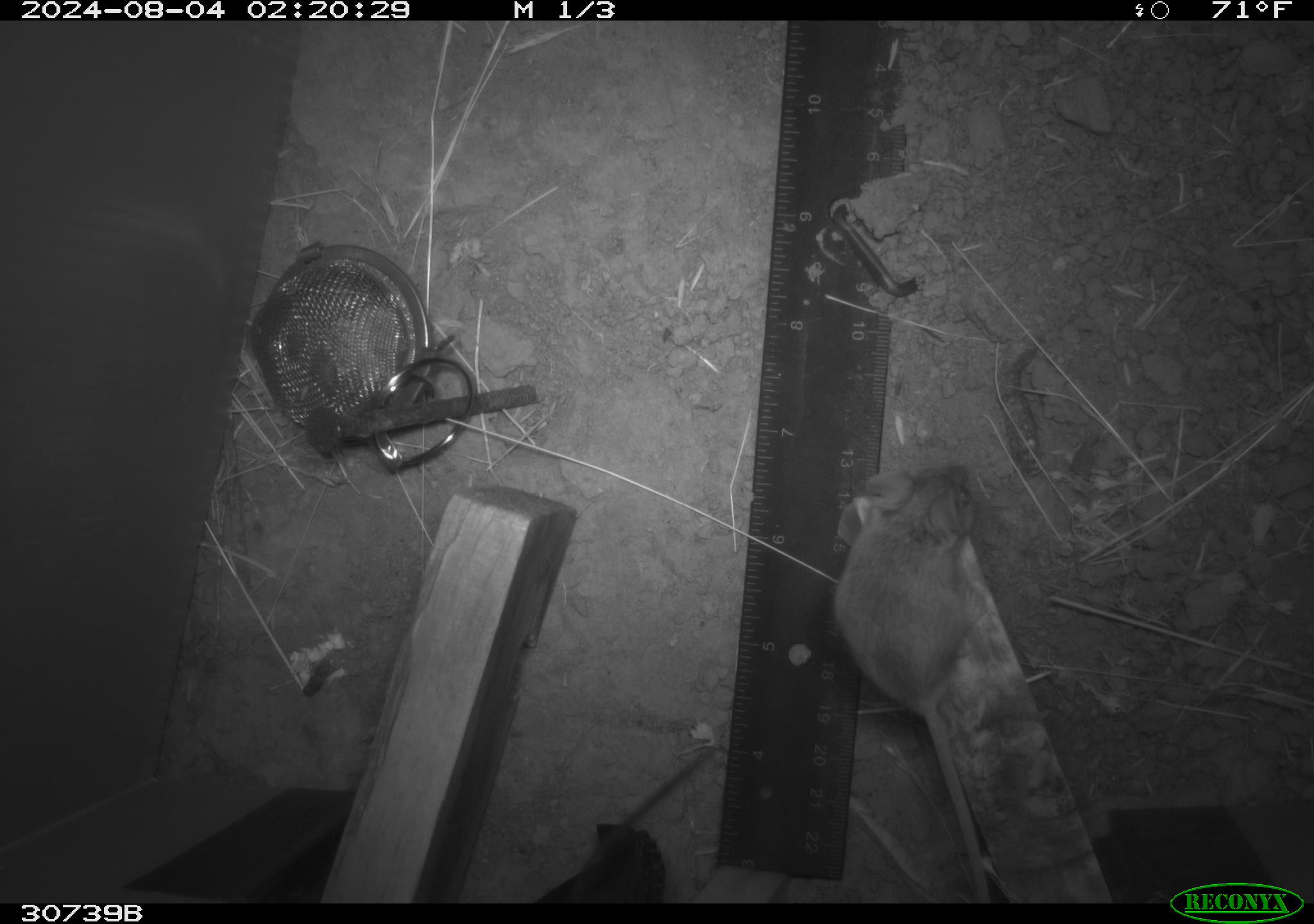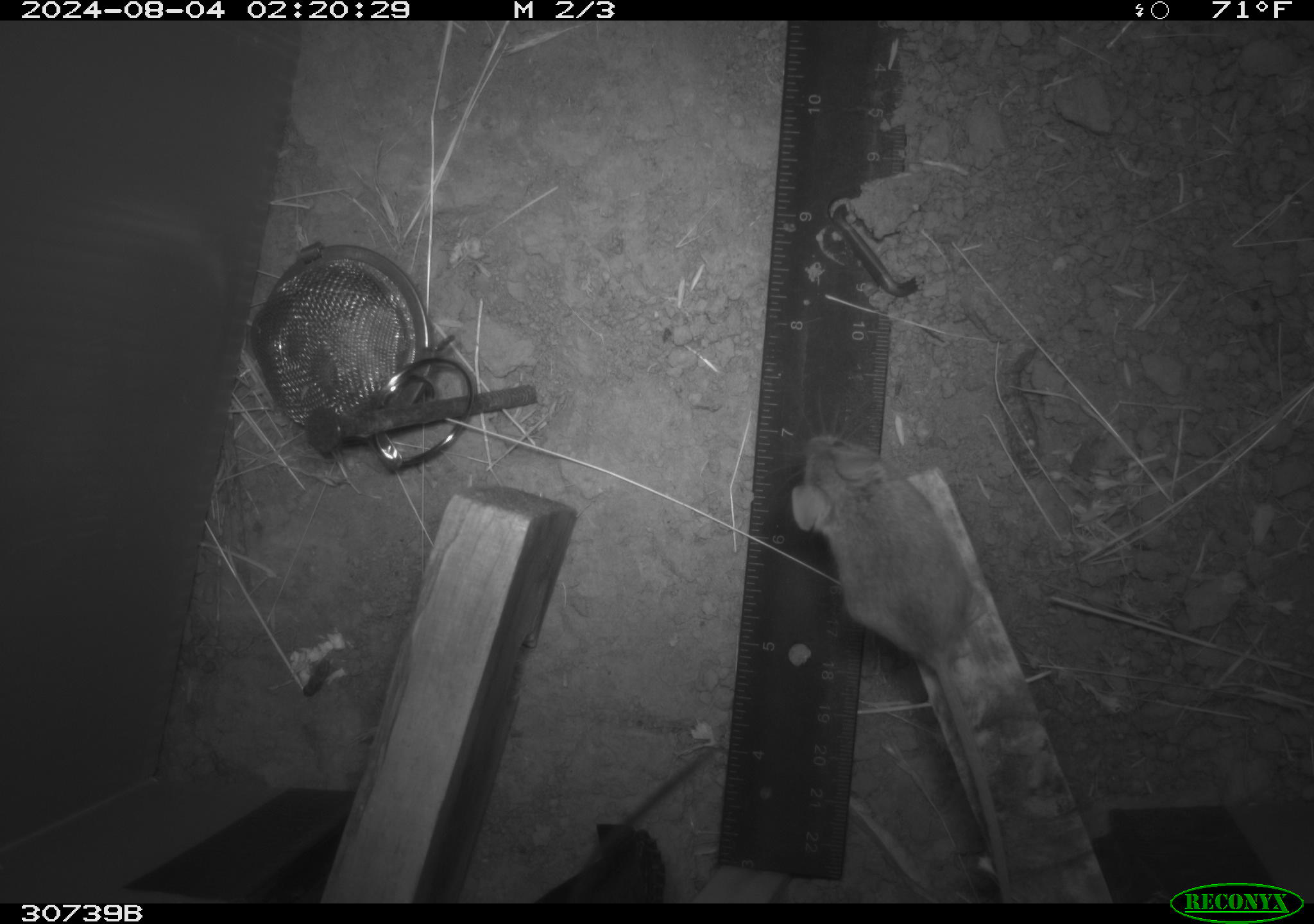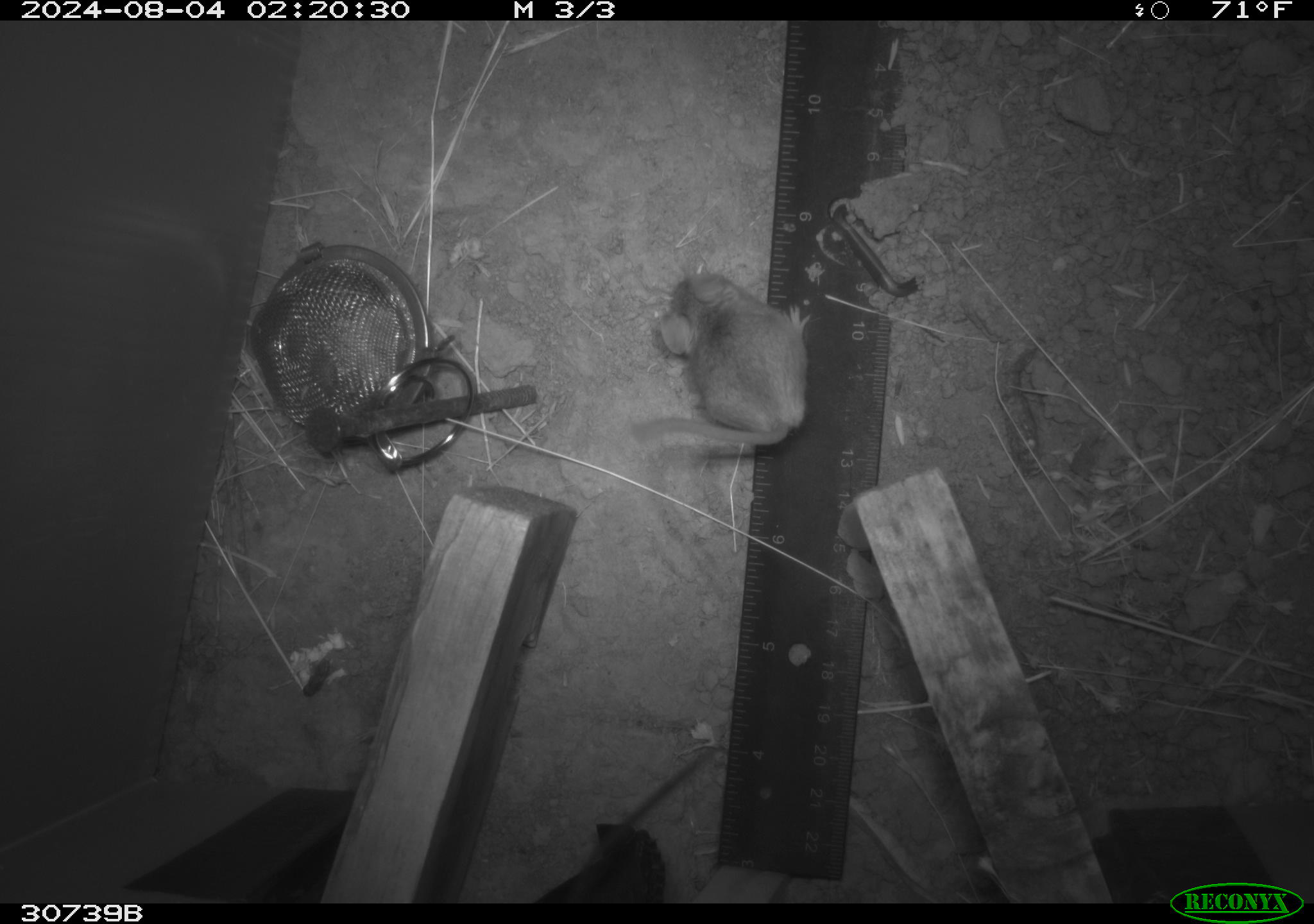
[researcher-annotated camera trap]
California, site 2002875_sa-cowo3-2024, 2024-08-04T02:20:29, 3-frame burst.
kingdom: Animalia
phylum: Chordata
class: Mammalia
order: Rodentia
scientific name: Rodentia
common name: mouse species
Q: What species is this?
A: Mouse species (Rodentia).